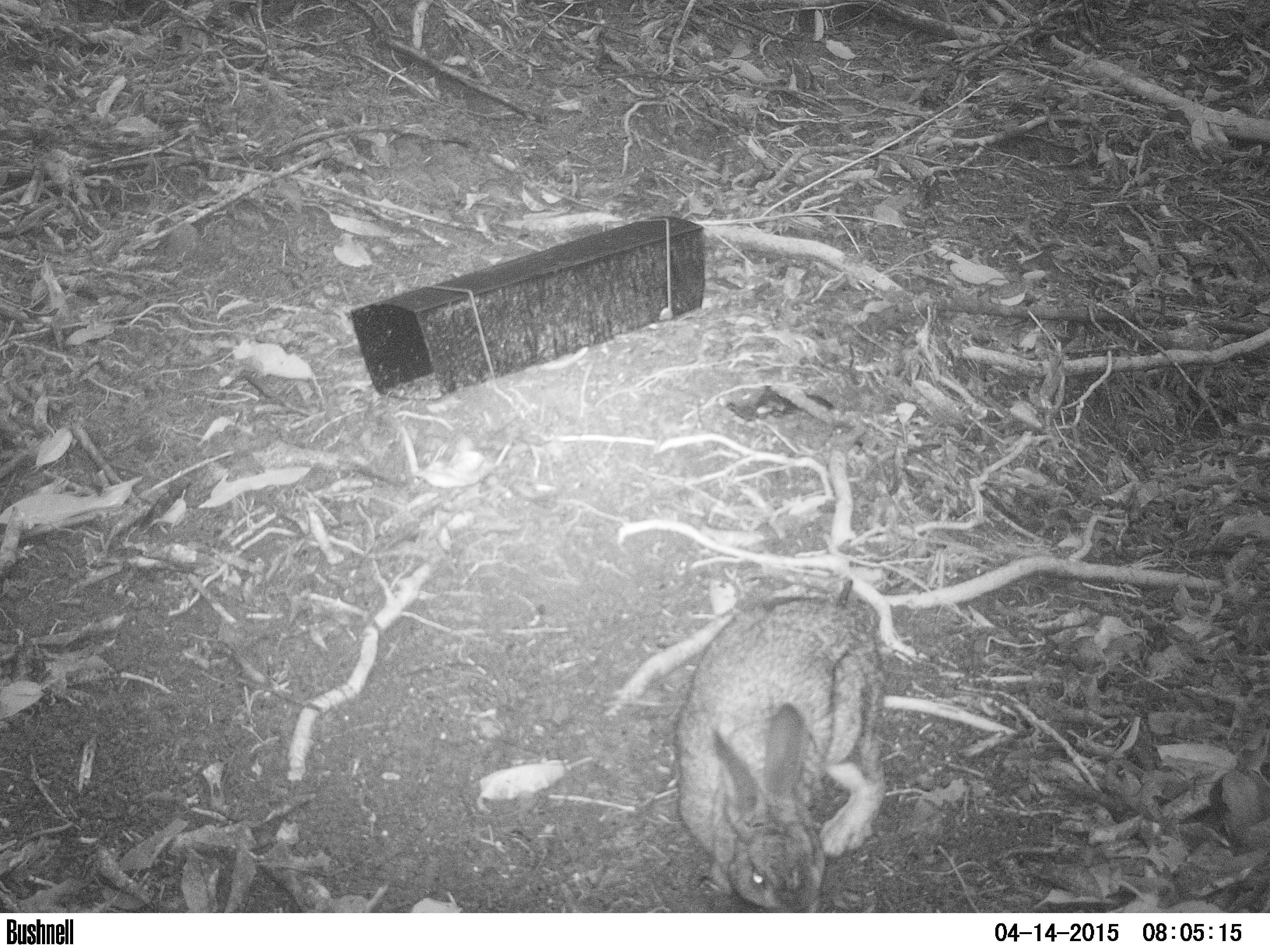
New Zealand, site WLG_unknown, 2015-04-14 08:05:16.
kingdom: Animalia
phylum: Chordata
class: Mammalia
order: Lagomorpha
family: Leporidae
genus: Oryctolagus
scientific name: Oryctolagus cuniculus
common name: european rabbit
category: rabbit